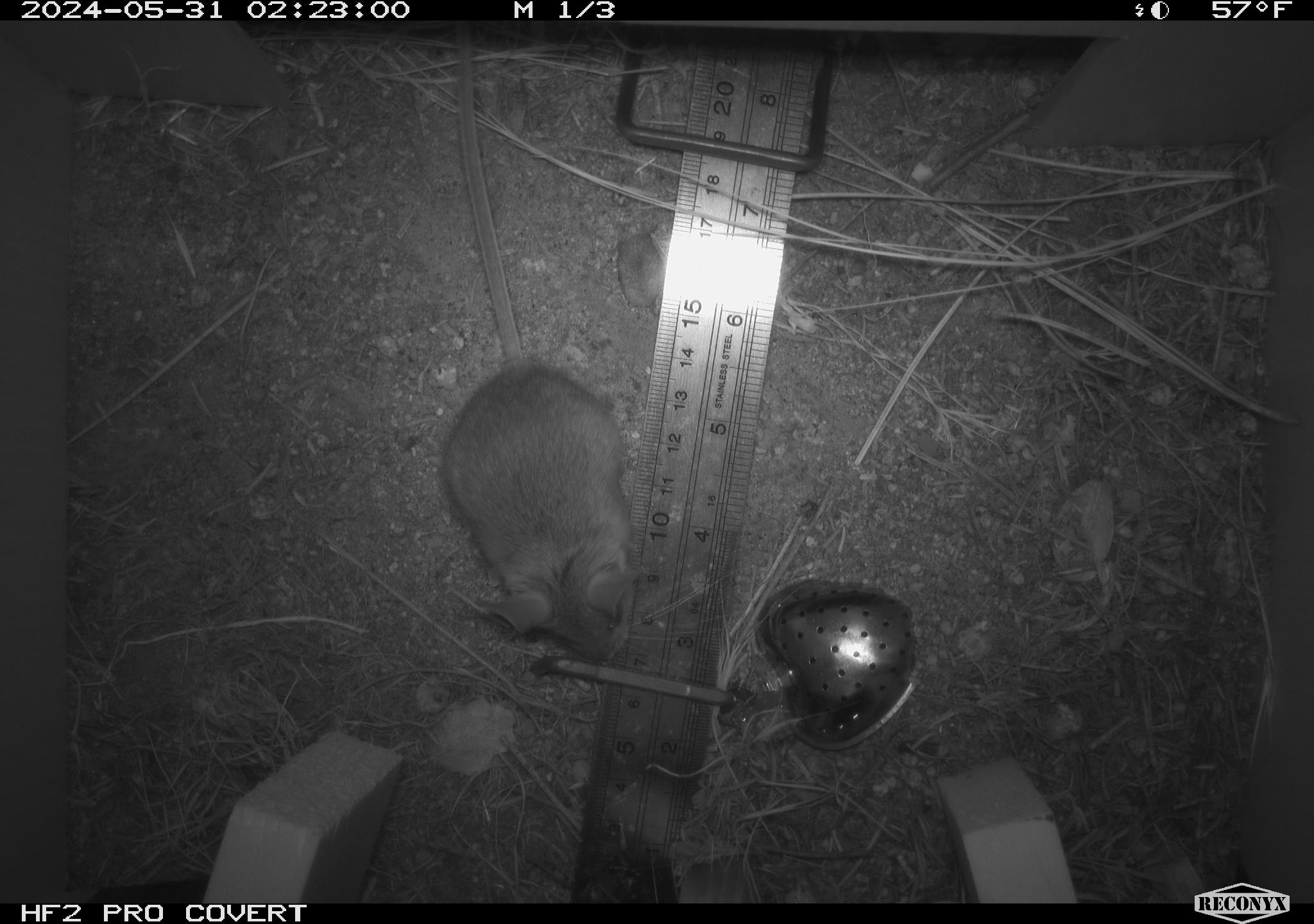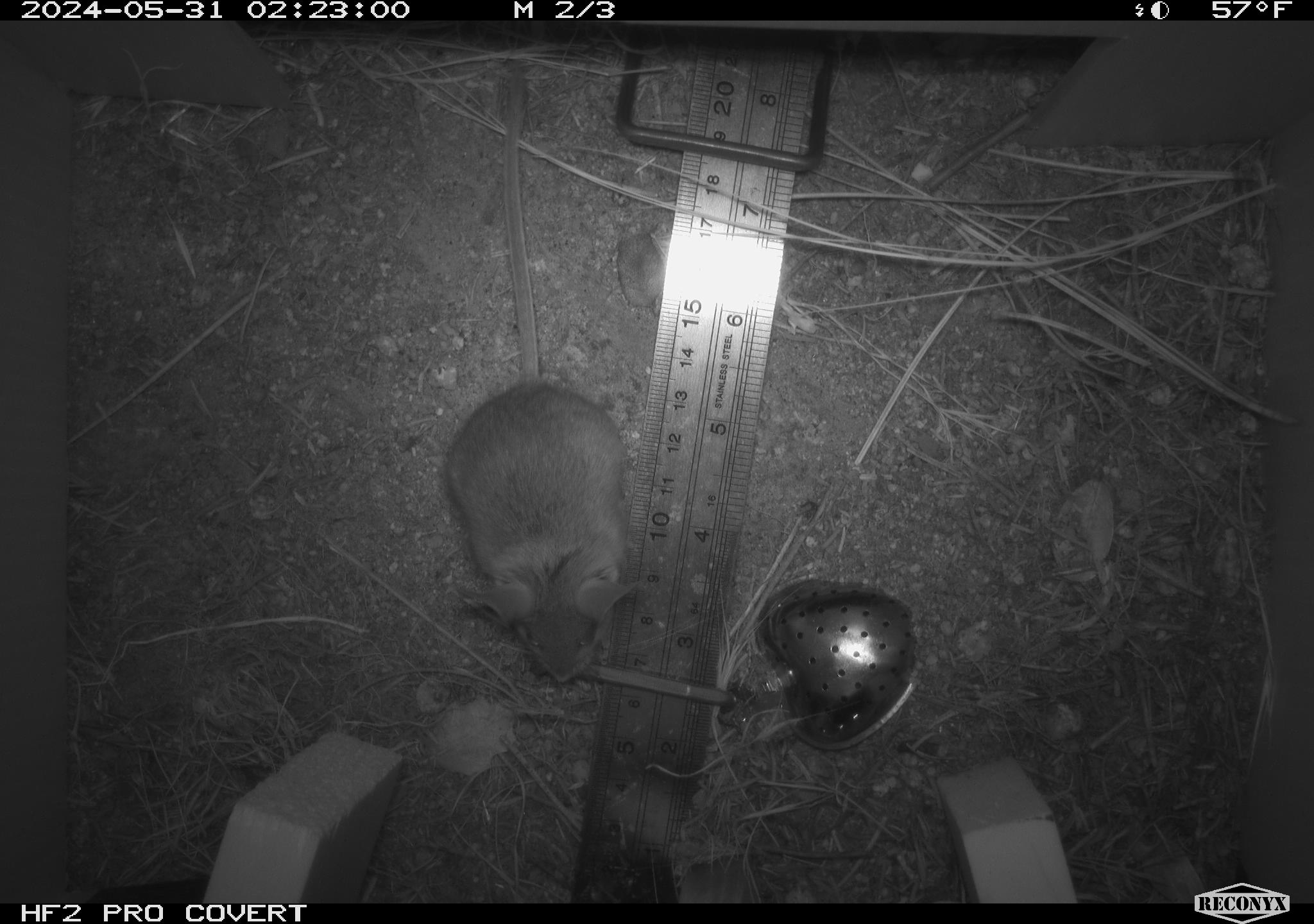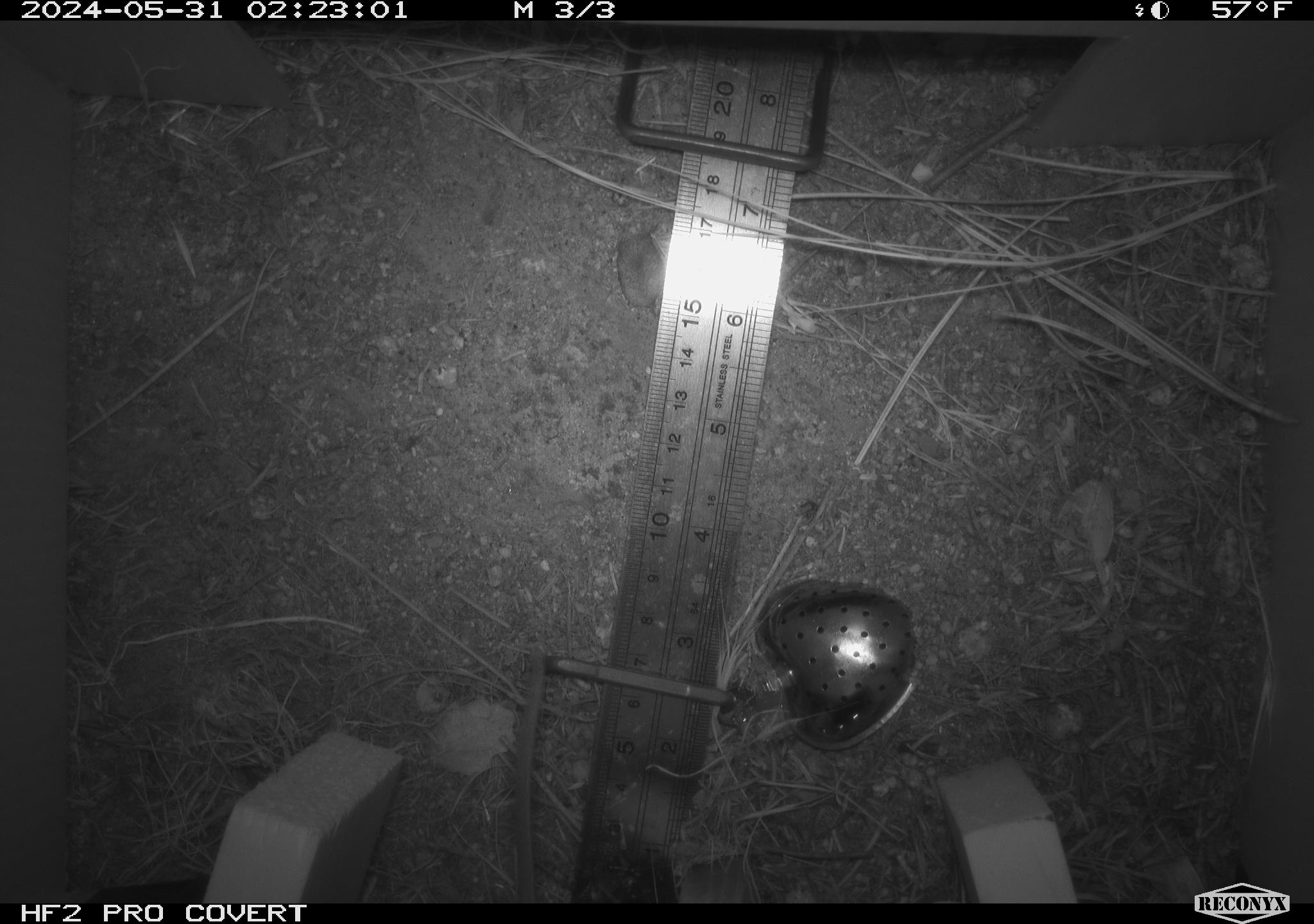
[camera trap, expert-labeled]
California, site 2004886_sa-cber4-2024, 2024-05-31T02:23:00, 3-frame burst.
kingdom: Animalia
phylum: Chordata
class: Mammalia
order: Rodentia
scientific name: Rodentia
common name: mouse species